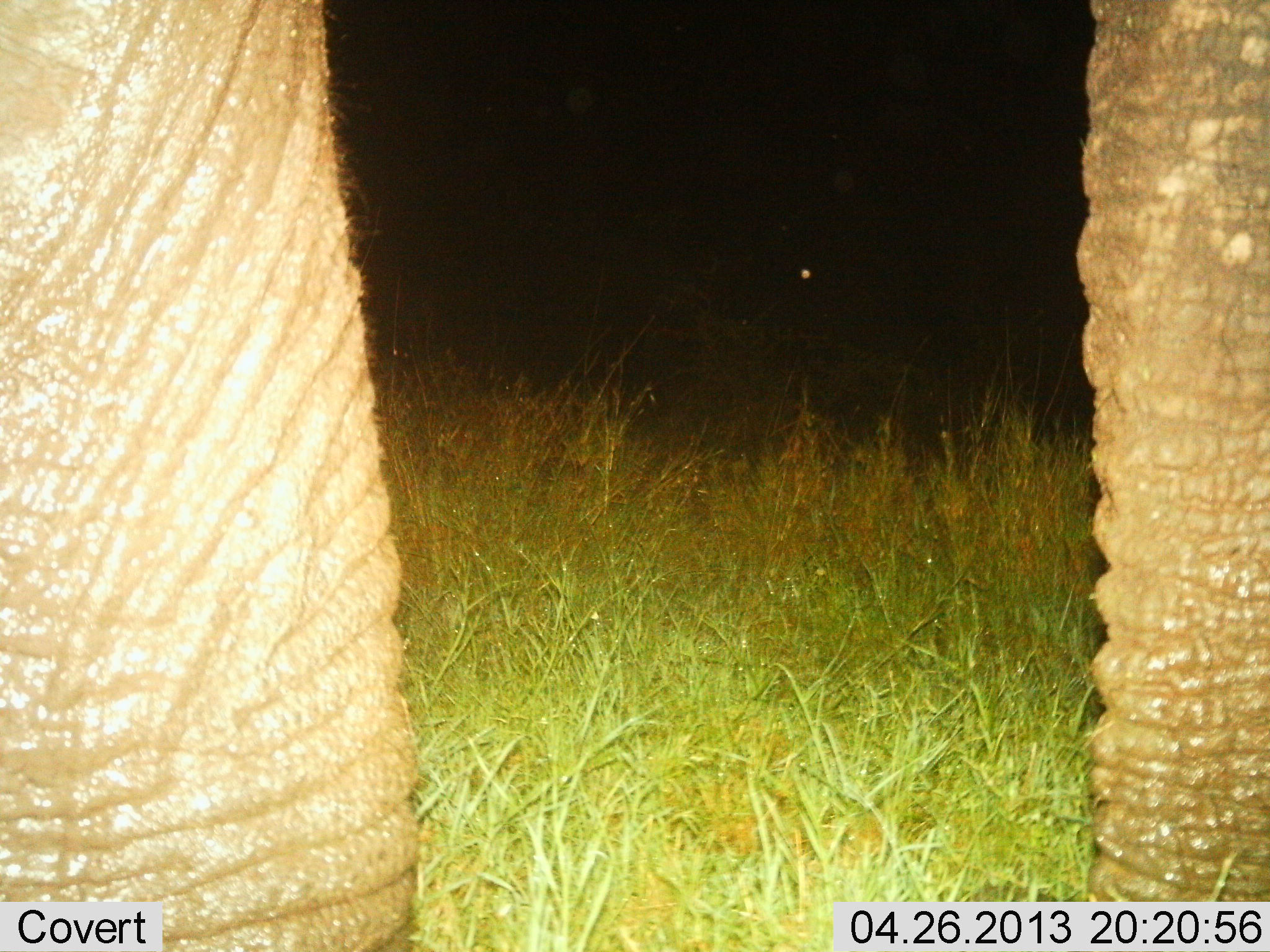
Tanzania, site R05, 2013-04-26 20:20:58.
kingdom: Animalia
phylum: Chordata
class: Mammalia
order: Proboscidea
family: Elephantidae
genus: Loxodonta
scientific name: Loxodonta africana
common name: african bush elephant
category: elephant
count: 1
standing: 100%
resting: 0%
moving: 0%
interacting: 0%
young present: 0%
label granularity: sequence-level